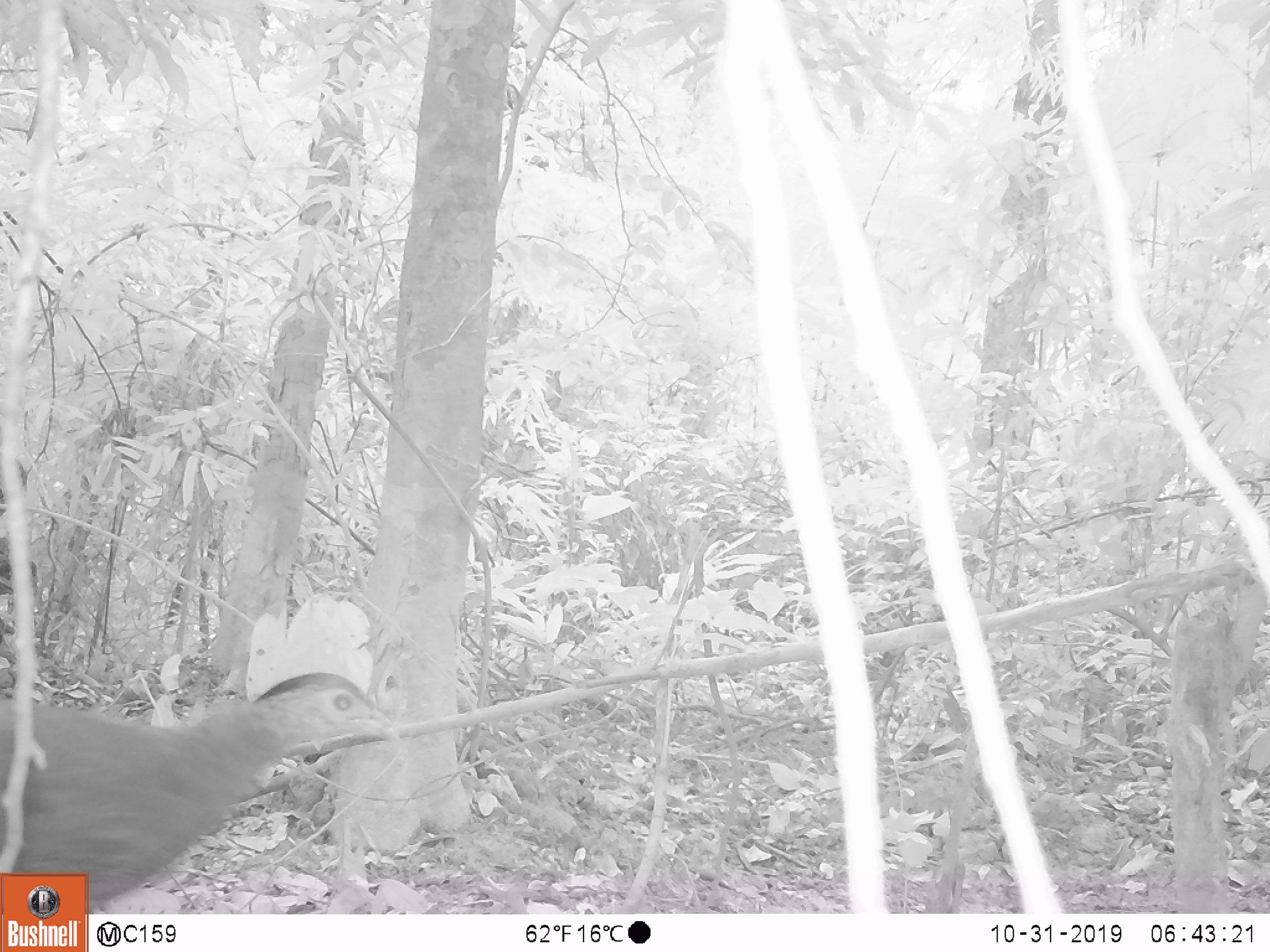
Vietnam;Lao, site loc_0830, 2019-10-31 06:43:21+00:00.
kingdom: Animalia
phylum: Chordata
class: Aves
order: Galliformes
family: Phasianidae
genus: Lophura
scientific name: Lophura nycthemera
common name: silver pheasant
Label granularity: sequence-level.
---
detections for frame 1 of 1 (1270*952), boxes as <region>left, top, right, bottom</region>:
silver pheasant: <region>0, 669, 401, 914</region>